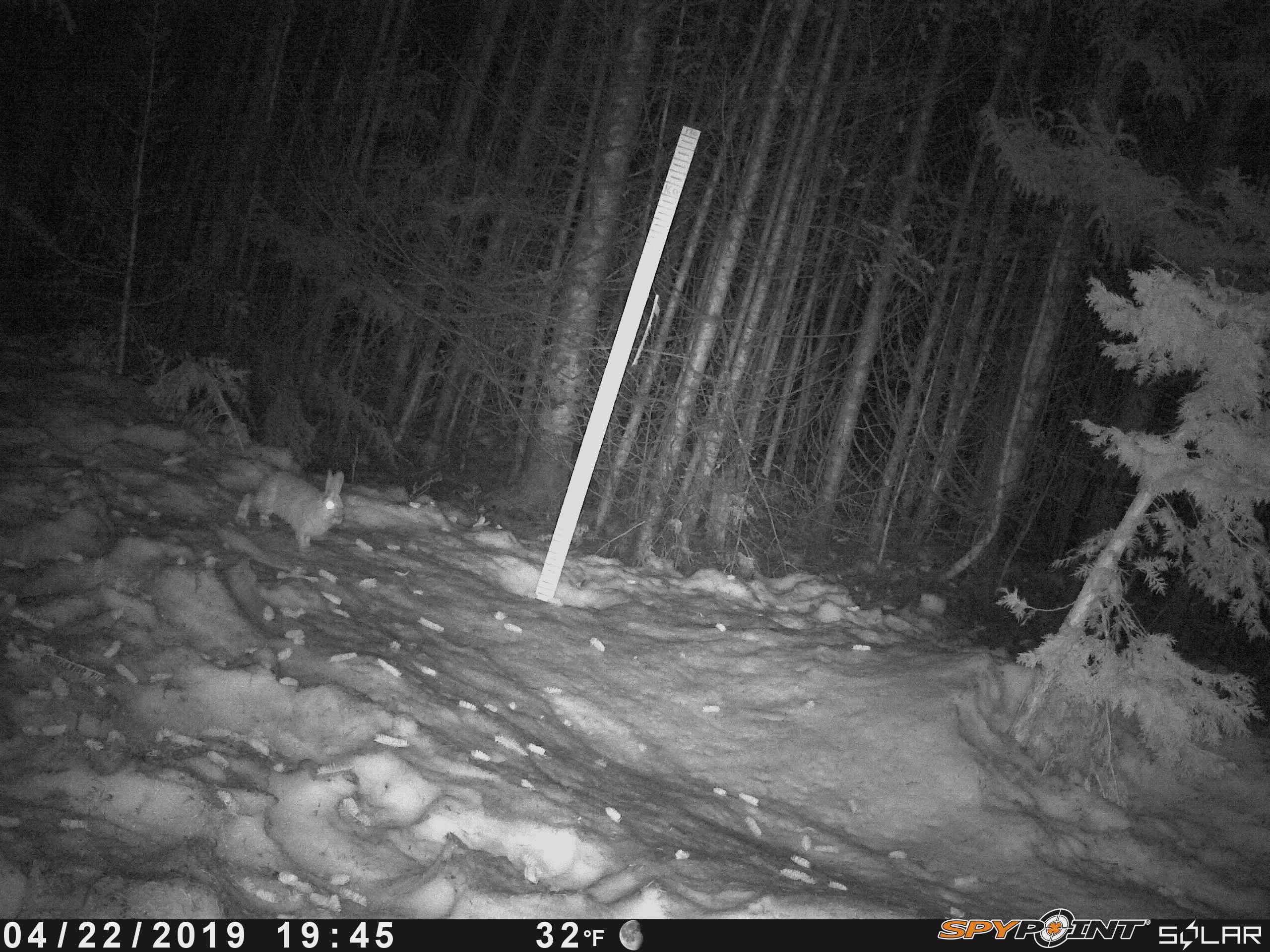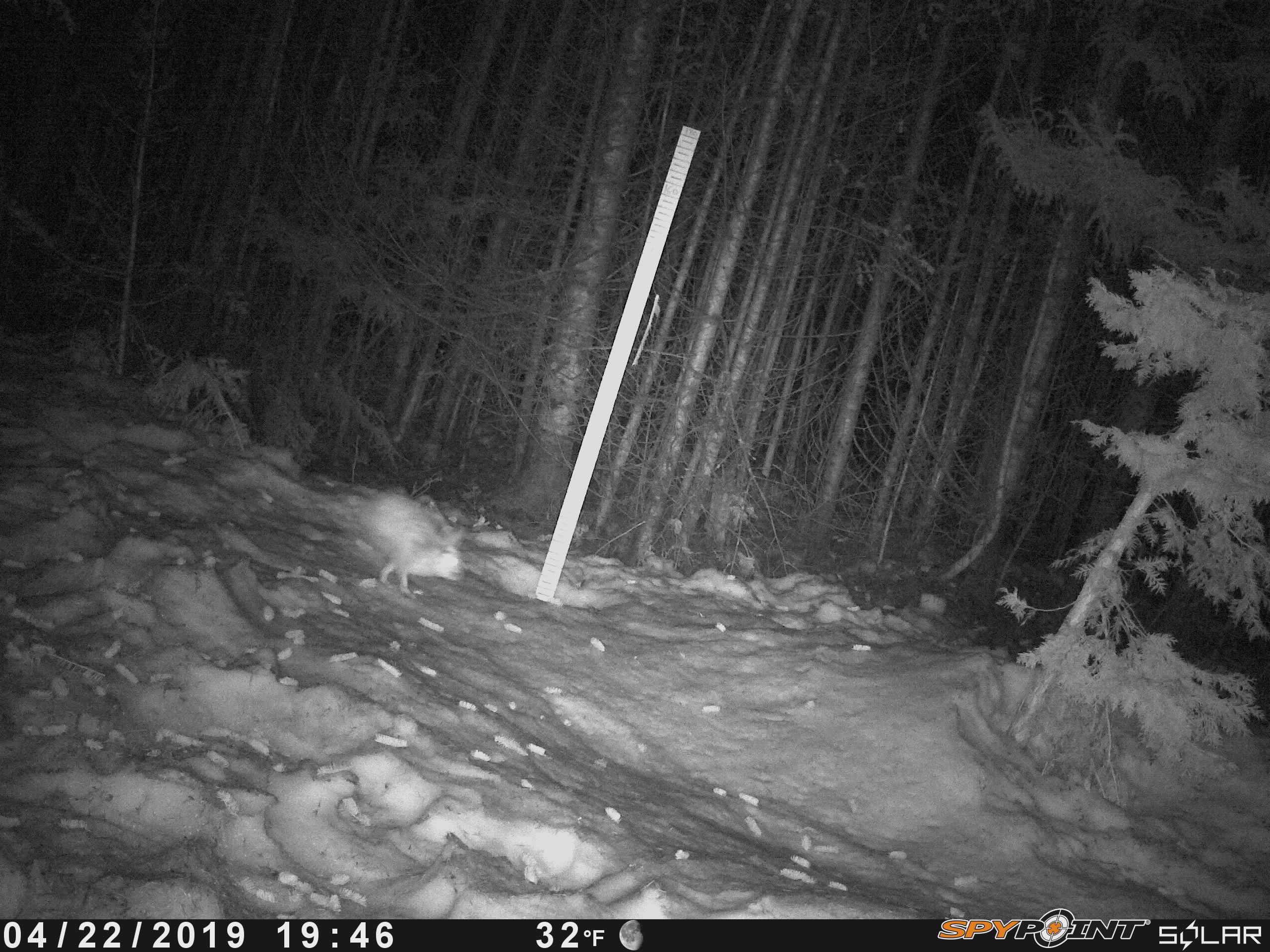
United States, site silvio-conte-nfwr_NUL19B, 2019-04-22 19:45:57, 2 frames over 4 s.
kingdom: Animalia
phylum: Chordata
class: Mammalia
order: Lagomorpha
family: Leporidae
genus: Lepus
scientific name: Lepus americanus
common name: snowshoe hare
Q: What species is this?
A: Snowshoe hare (Lepus americanus).